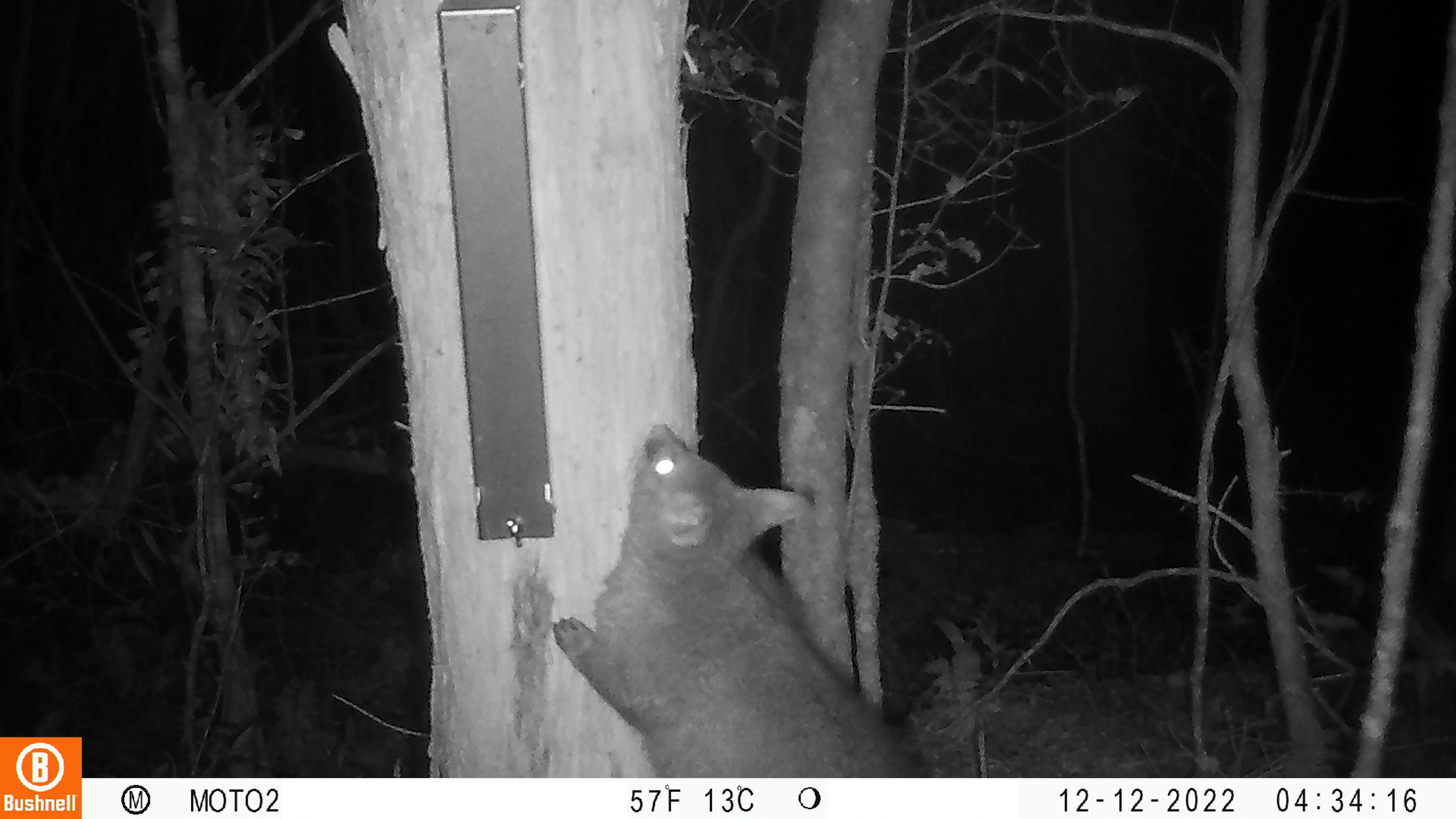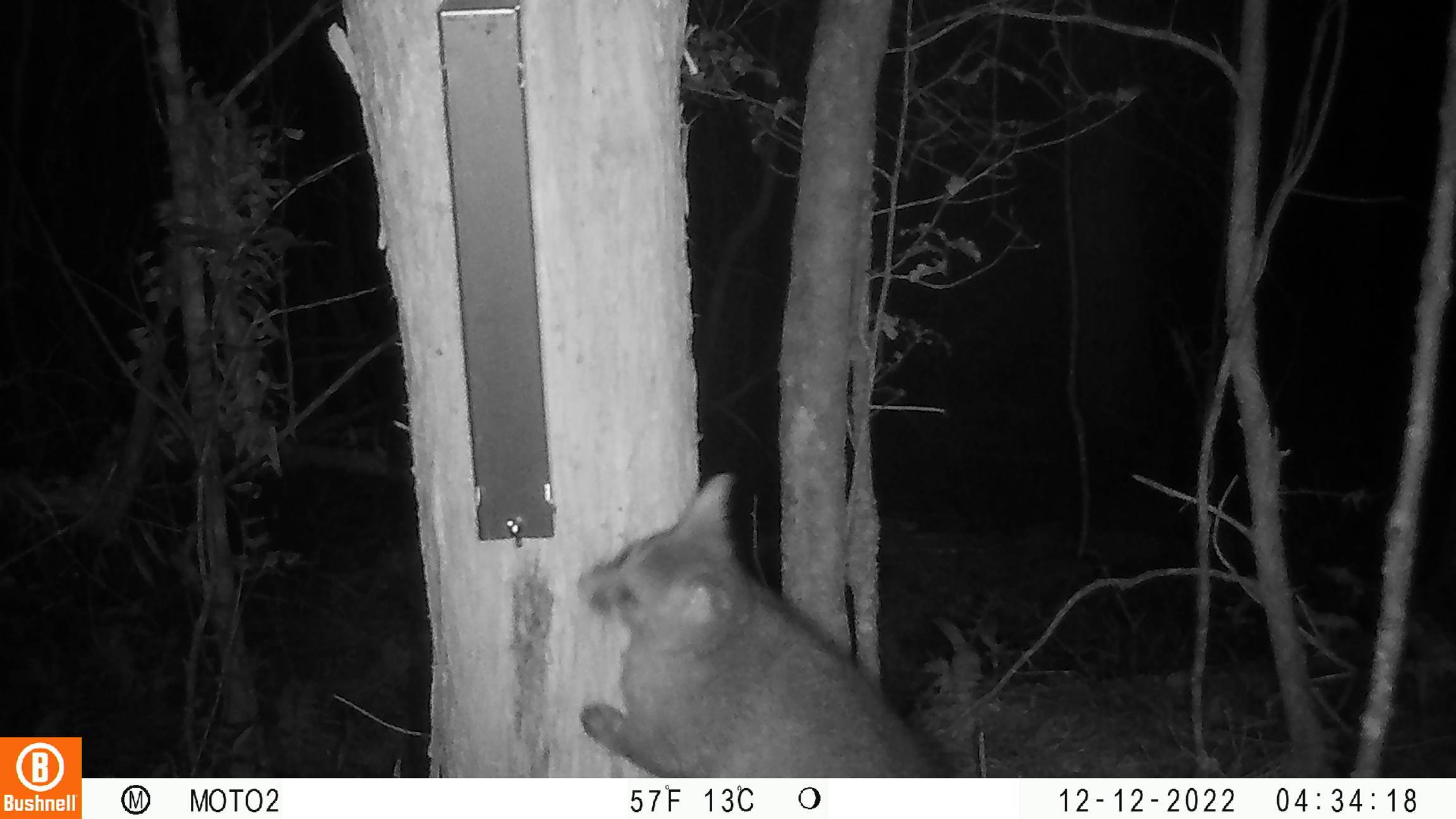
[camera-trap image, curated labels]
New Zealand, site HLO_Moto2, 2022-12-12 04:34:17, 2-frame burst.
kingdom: Animalia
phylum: Chordata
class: Mammalia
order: Diprotodontia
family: Phalangeridae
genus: Trichosurus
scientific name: Trichosurus vulpecula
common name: common brushtail possum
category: possum